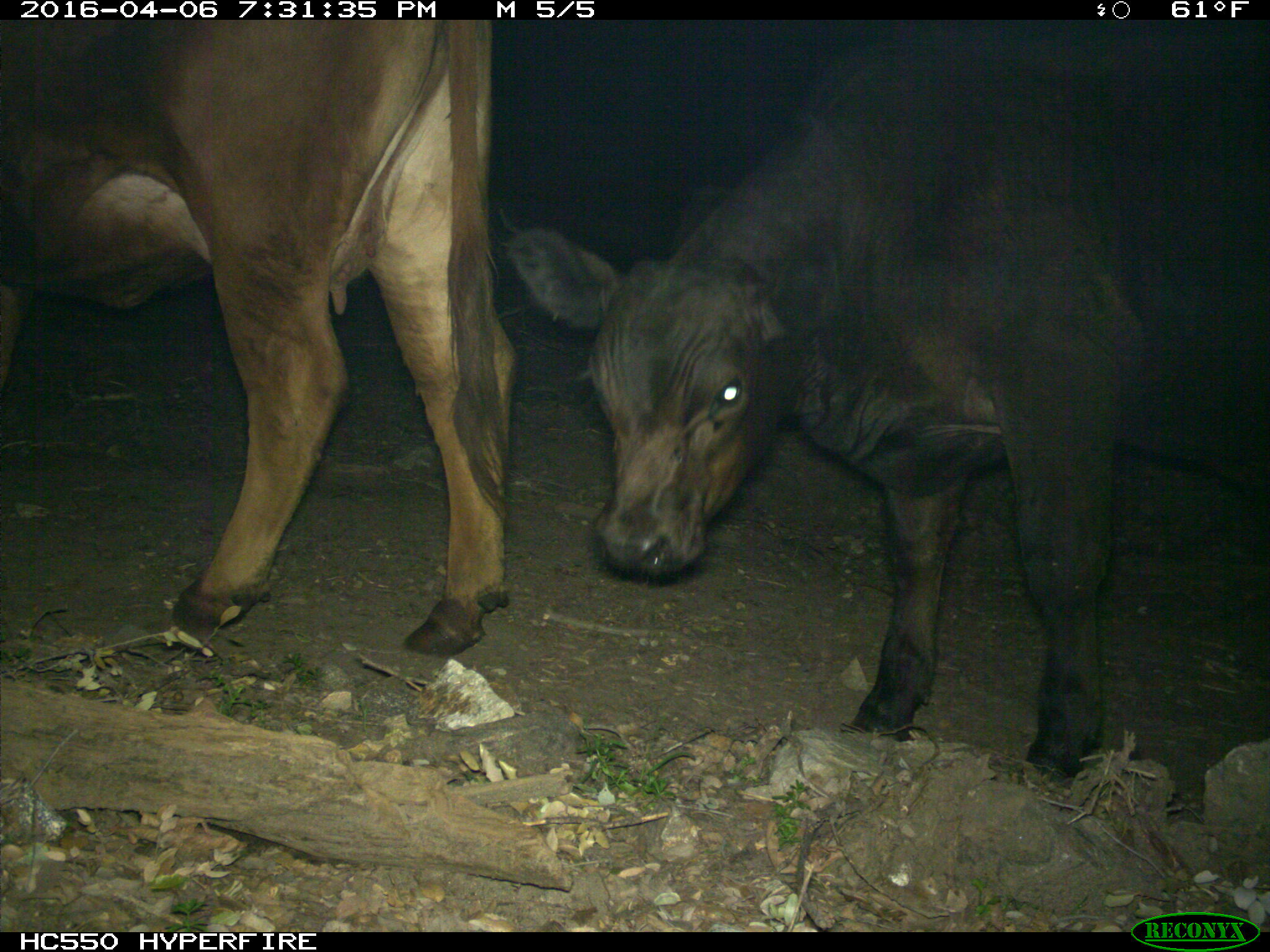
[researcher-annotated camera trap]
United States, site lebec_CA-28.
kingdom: Animalia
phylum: Chordata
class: Mammalia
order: Artiodactyla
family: Bovidae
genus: Bos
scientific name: Bos taurus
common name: domestic cow